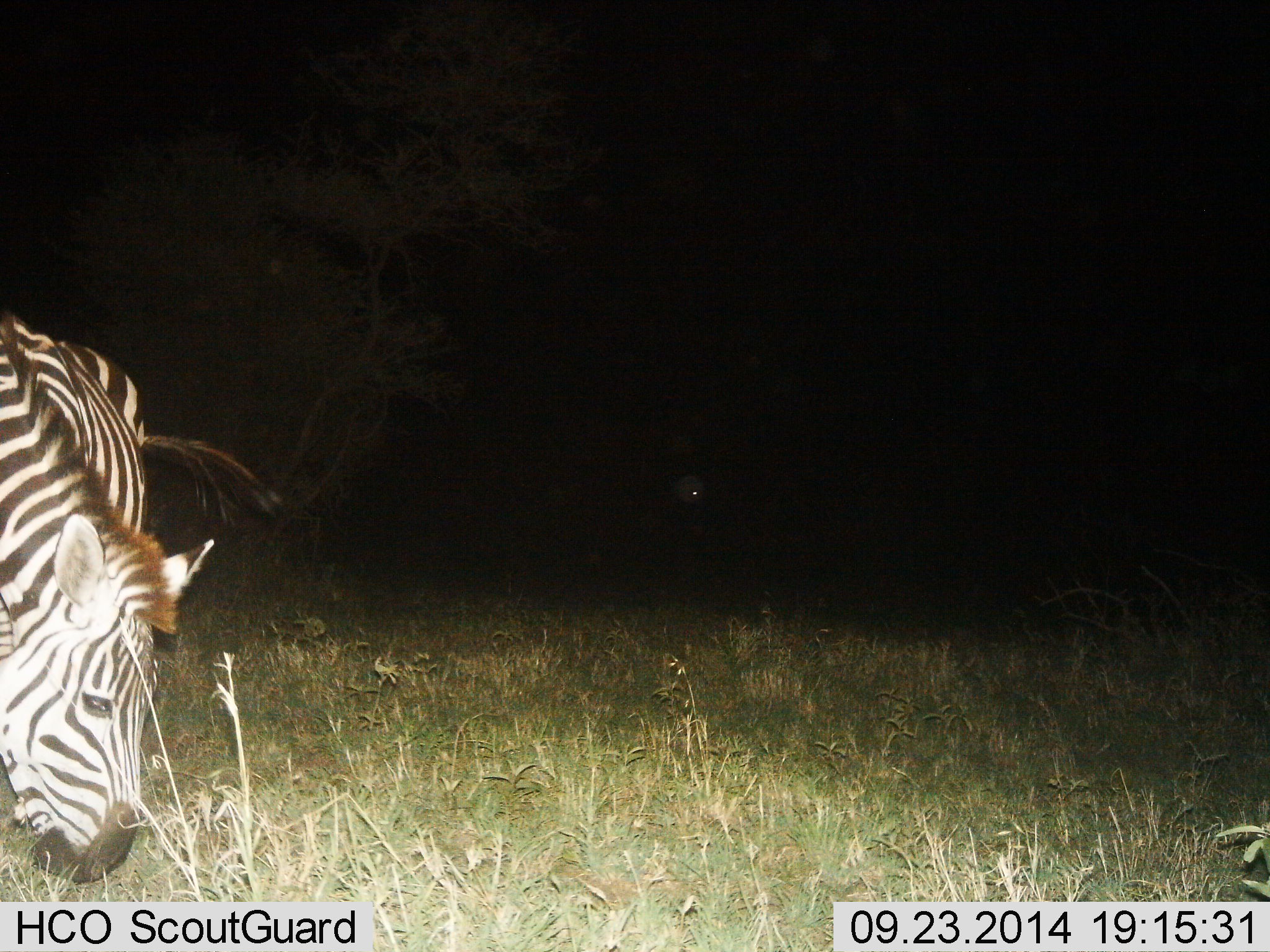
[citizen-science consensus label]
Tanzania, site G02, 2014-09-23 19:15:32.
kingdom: Animalia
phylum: Chordata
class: Mammalia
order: Perissodactyla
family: Equidae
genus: Equus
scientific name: Equus quagga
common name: plains zebra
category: zebra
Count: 1.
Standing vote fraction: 30%.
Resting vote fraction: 0%.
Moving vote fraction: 0%.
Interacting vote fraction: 0%.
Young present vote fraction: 0%.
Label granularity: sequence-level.